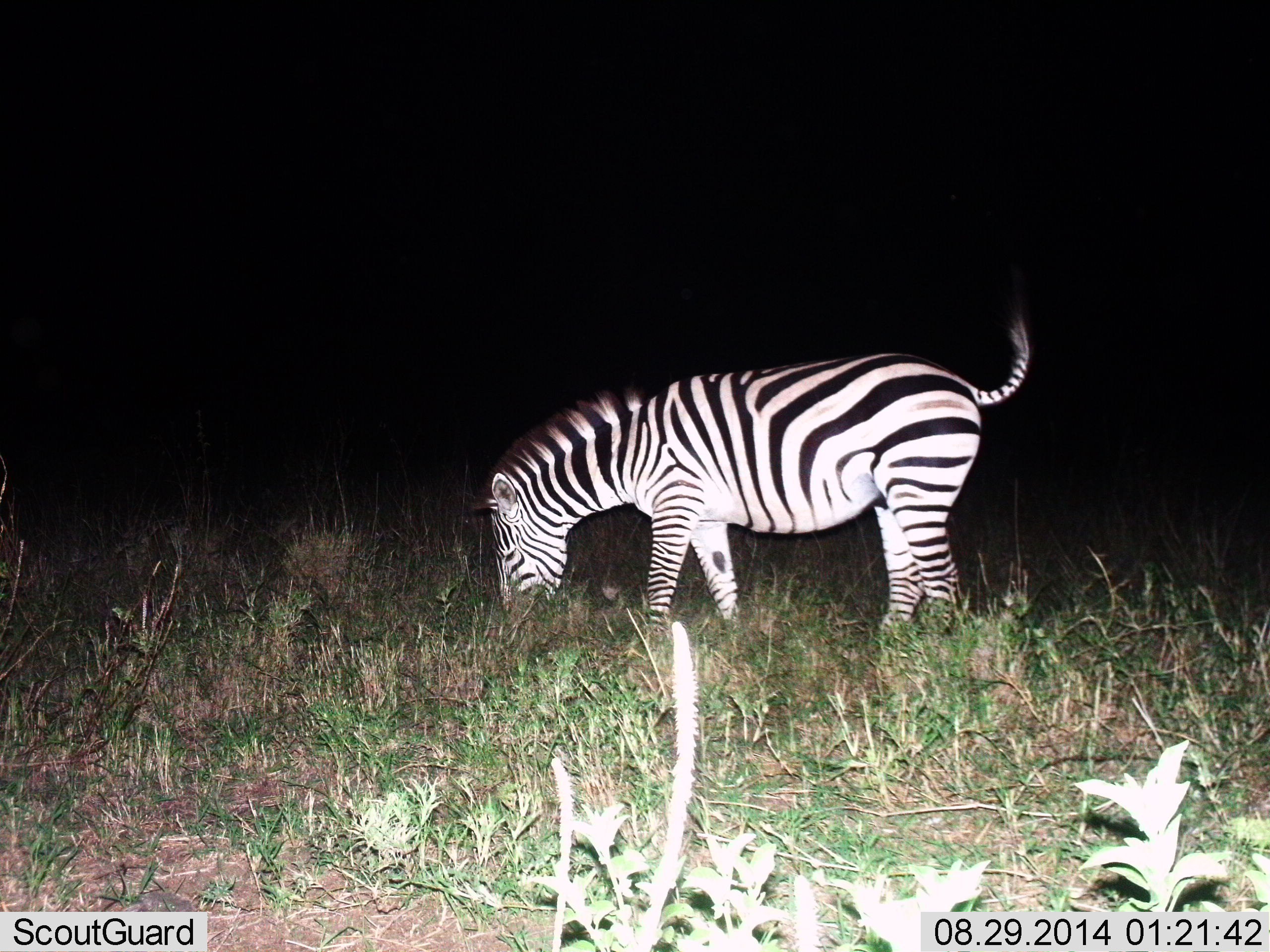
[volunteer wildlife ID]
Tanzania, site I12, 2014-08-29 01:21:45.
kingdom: Animalia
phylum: Chordata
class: Mammalia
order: Perissodactyla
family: Equidae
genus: Equus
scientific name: Equus quagga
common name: plains zebra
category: zebra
Zebra (plains zebra) (Equus quagga), count 1. Behavior (volunteer vote fractions): standing 20%, resting 0%, moving 10%, interacting 0%. Young present (vote fraction): 0%. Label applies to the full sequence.